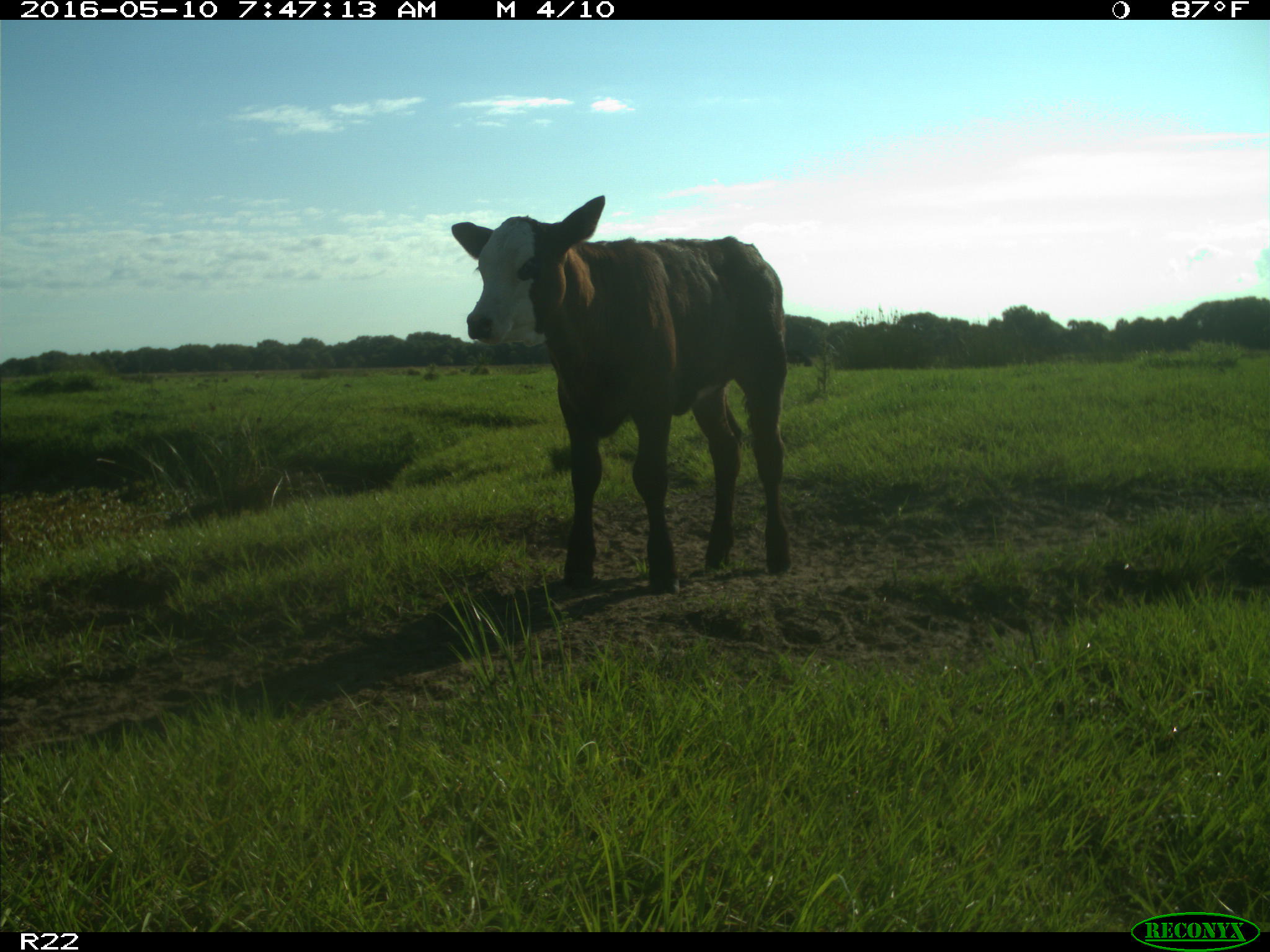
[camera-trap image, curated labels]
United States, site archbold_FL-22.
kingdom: Animalia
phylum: Chordata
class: Mammalia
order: Artiodactyla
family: Bovidae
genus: Bos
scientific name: Bos taurus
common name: domestic cow